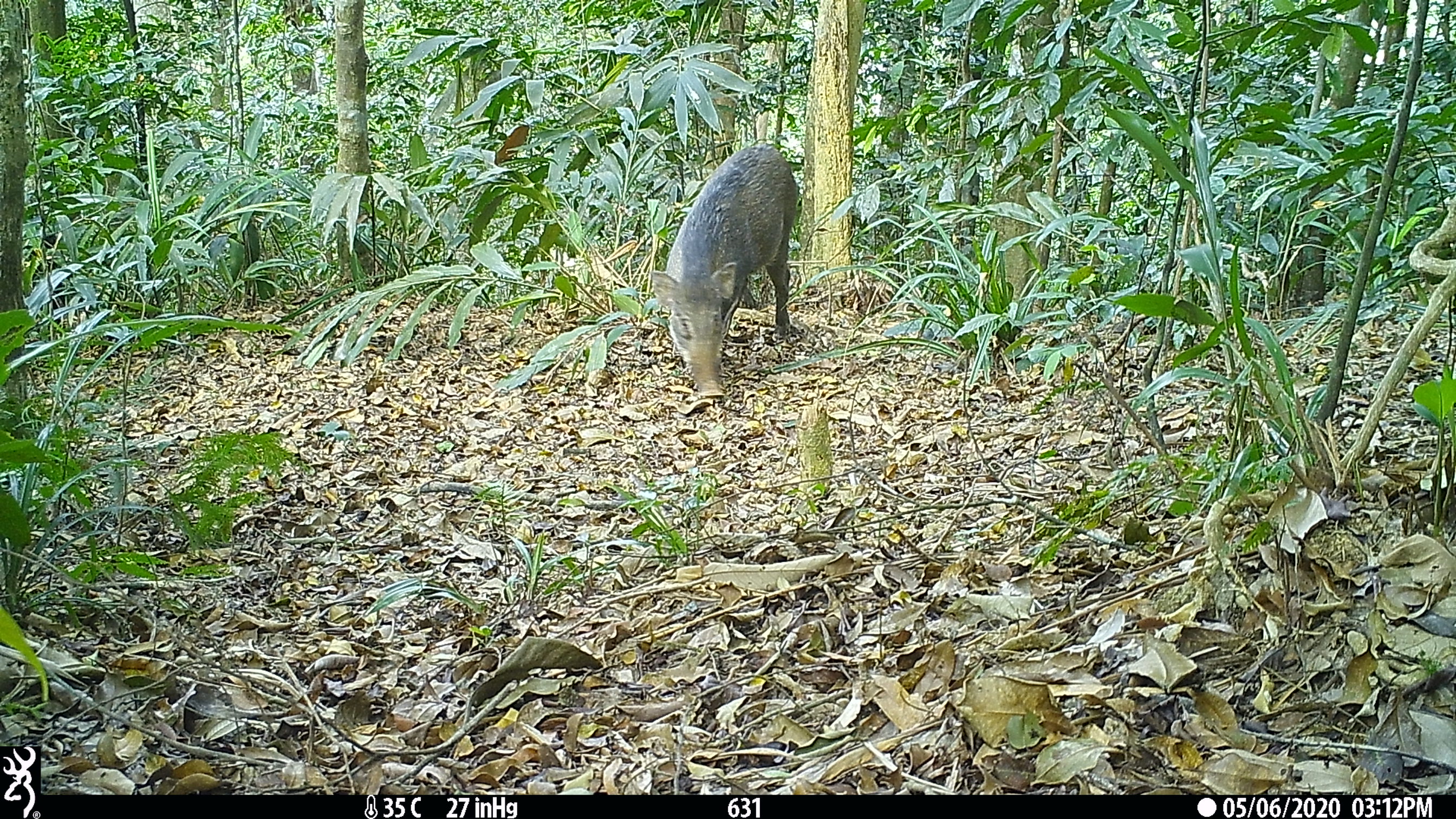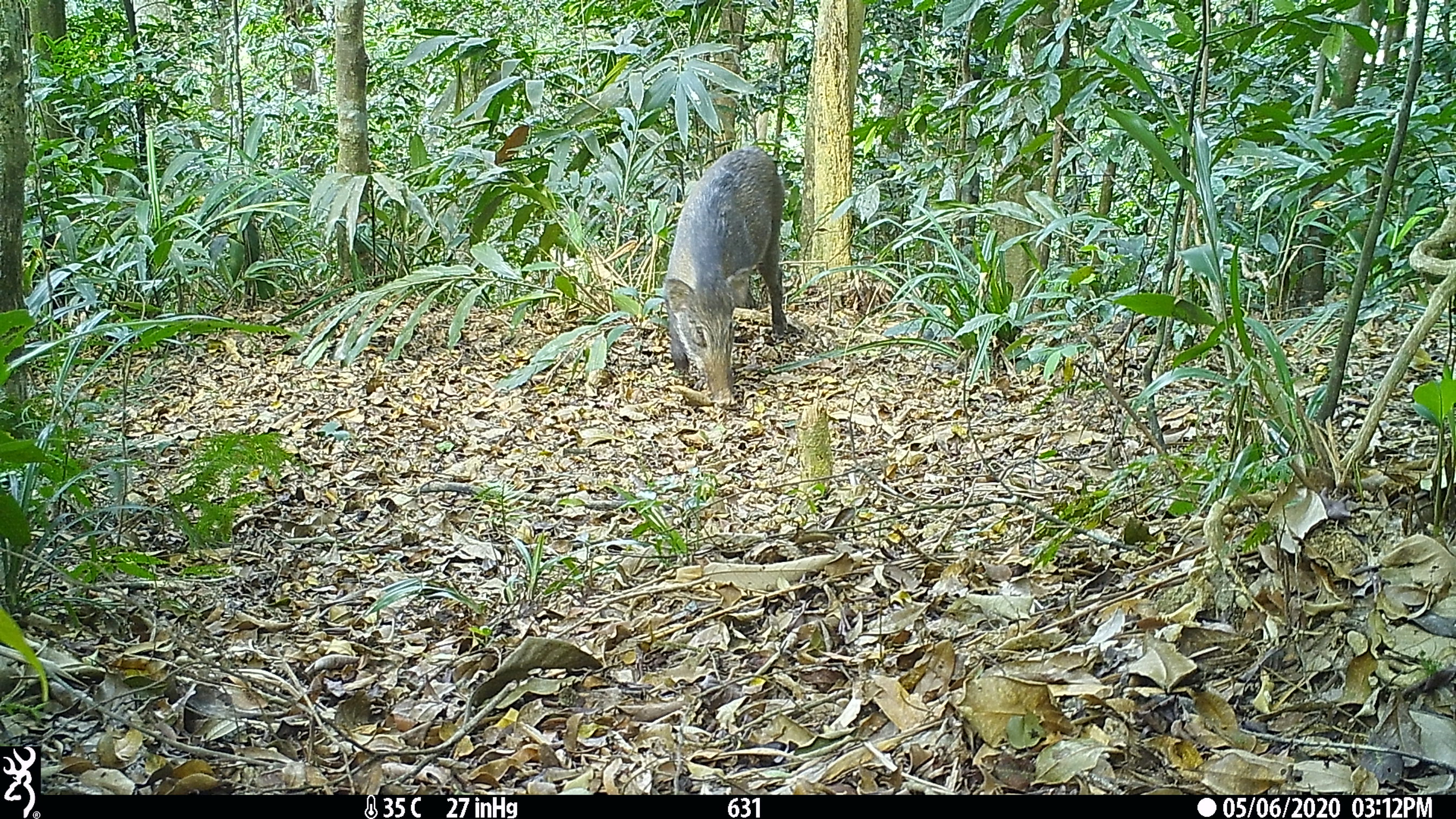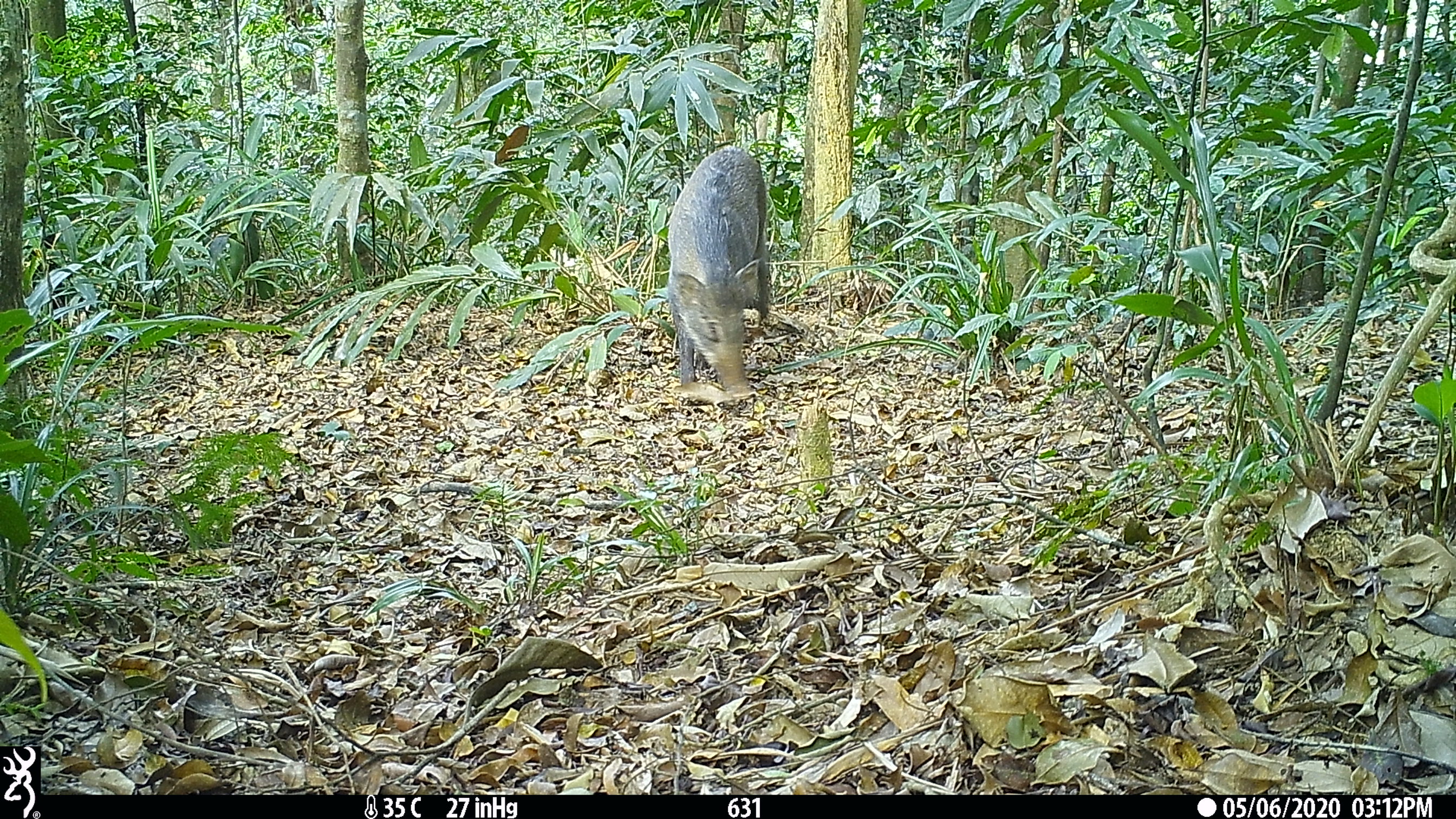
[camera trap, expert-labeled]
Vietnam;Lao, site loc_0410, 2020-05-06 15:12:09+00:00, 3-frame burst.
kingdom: Animalia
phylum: Chordata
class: Mammalia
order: Artiodactyla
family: Suidae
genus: Sus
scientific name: Sus scrofa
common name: eurasian wild pig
Eurasian wild pig (Sus scrofa). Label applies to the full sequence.